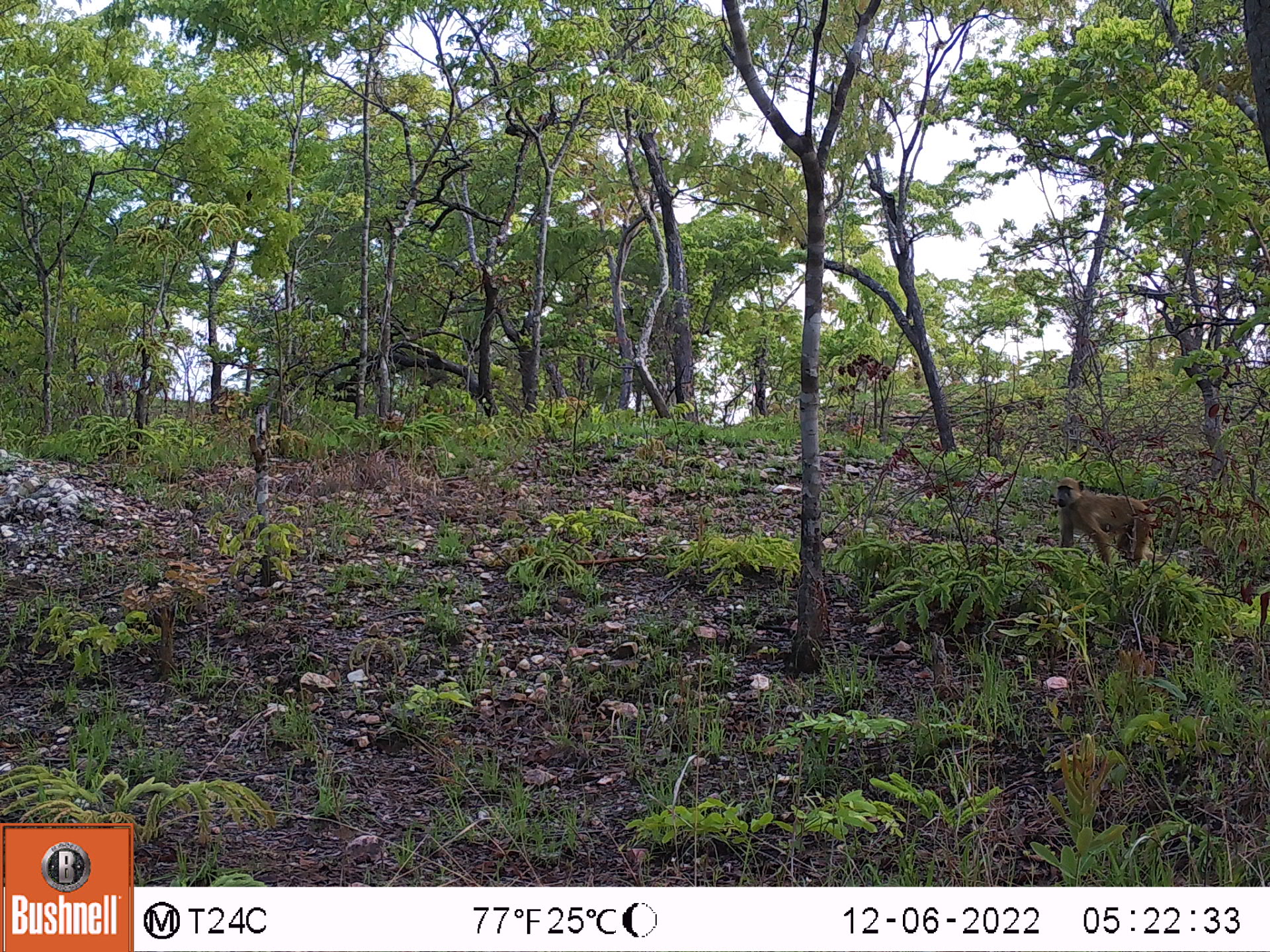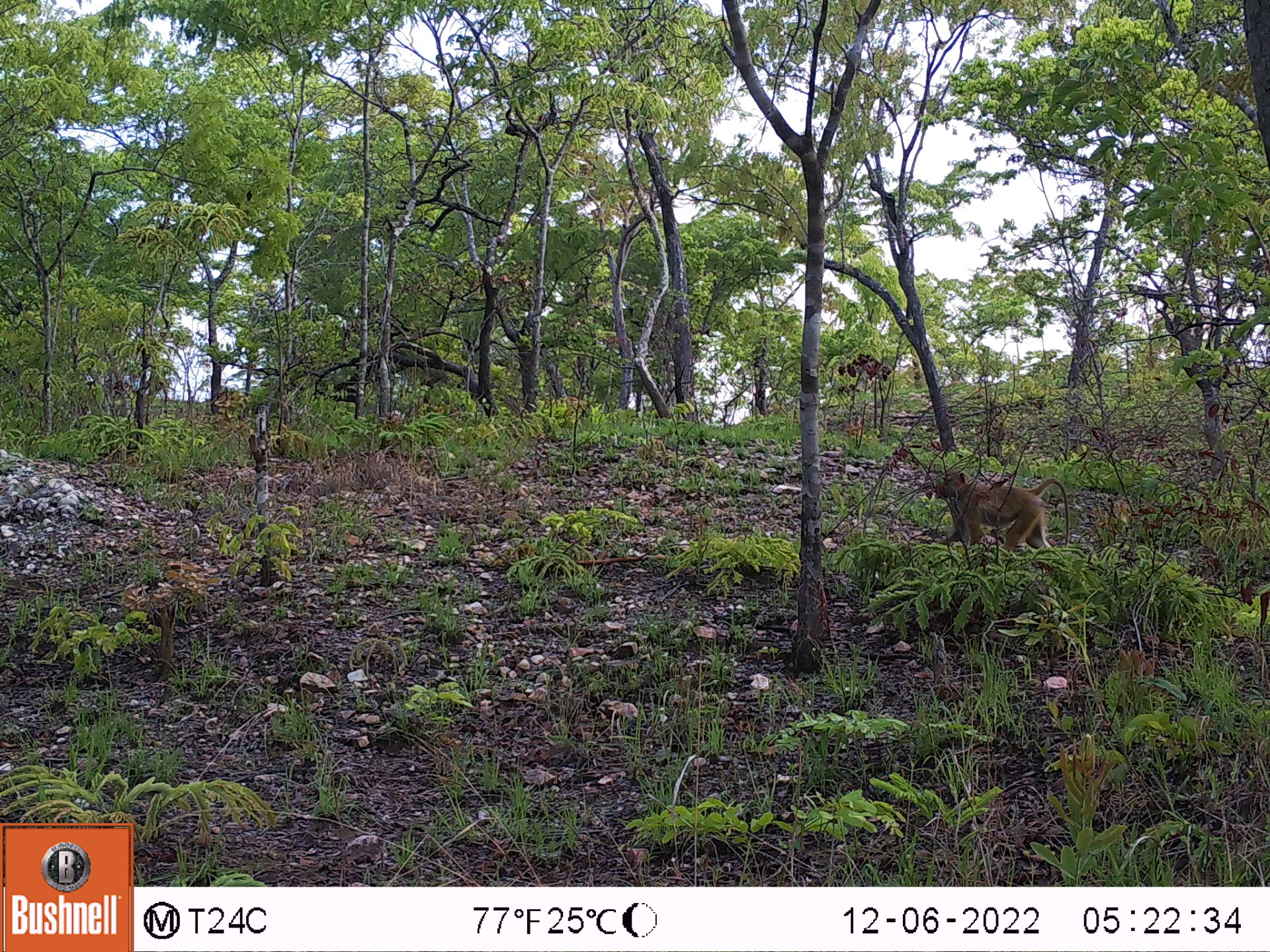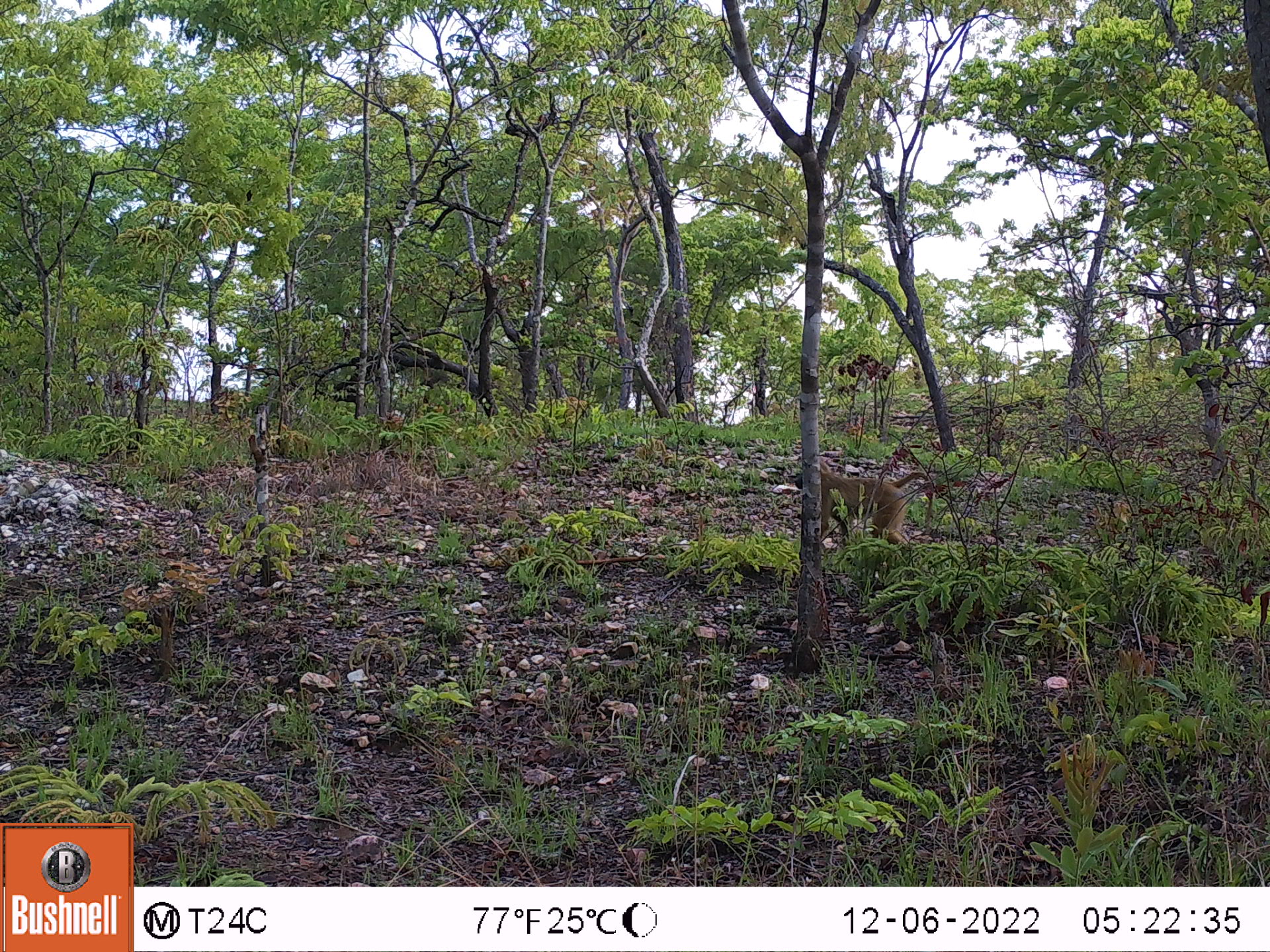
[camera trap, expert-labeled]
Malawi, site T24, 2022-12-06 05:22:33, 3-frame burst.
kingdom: Animalia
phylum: Chordata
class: Mammalia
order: Primates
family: Cercopithecidae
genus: Papio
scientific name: Papio cynocephalus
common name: yellow baboon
Yellow baboon (Papio cynocephalus), count 1.